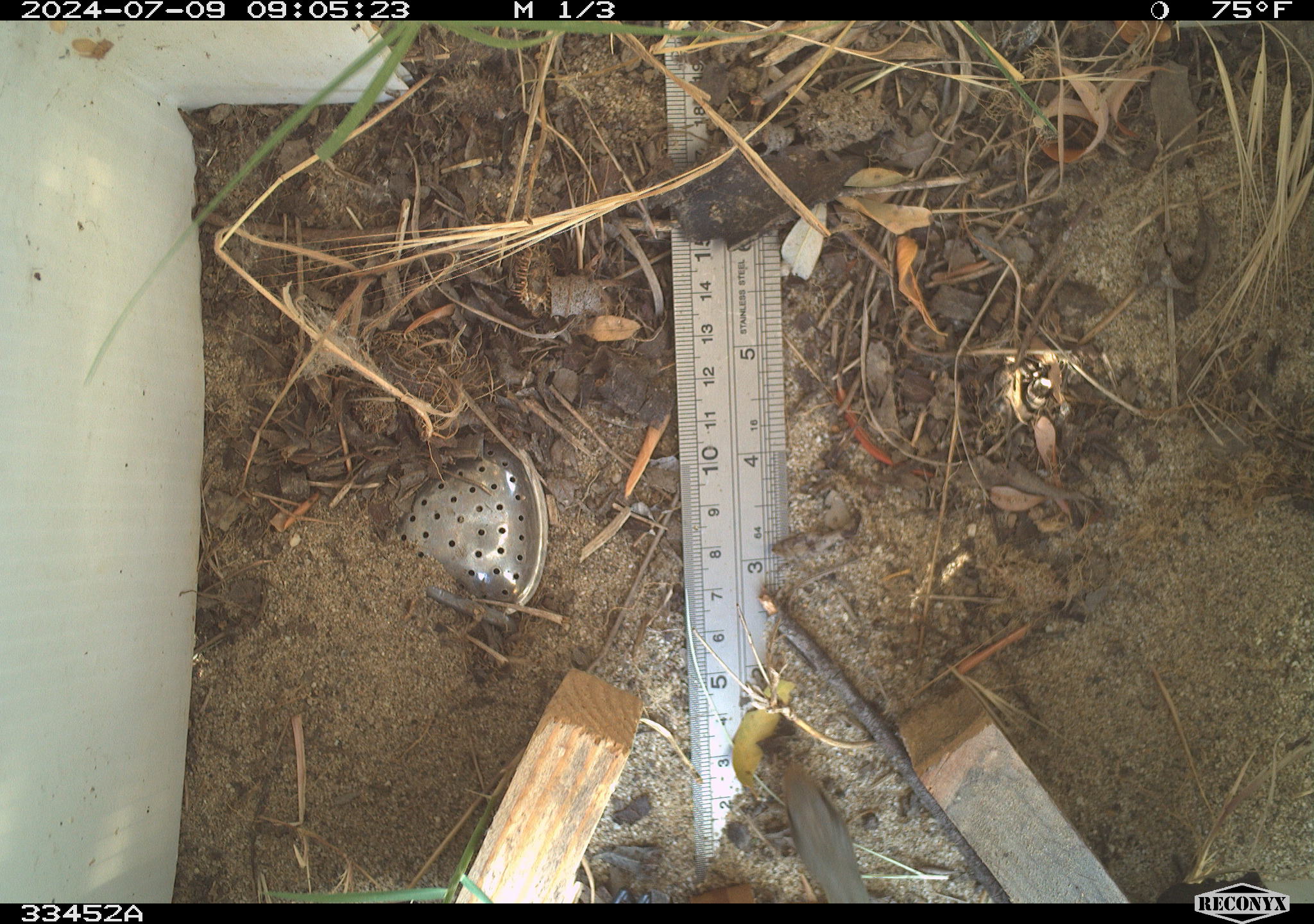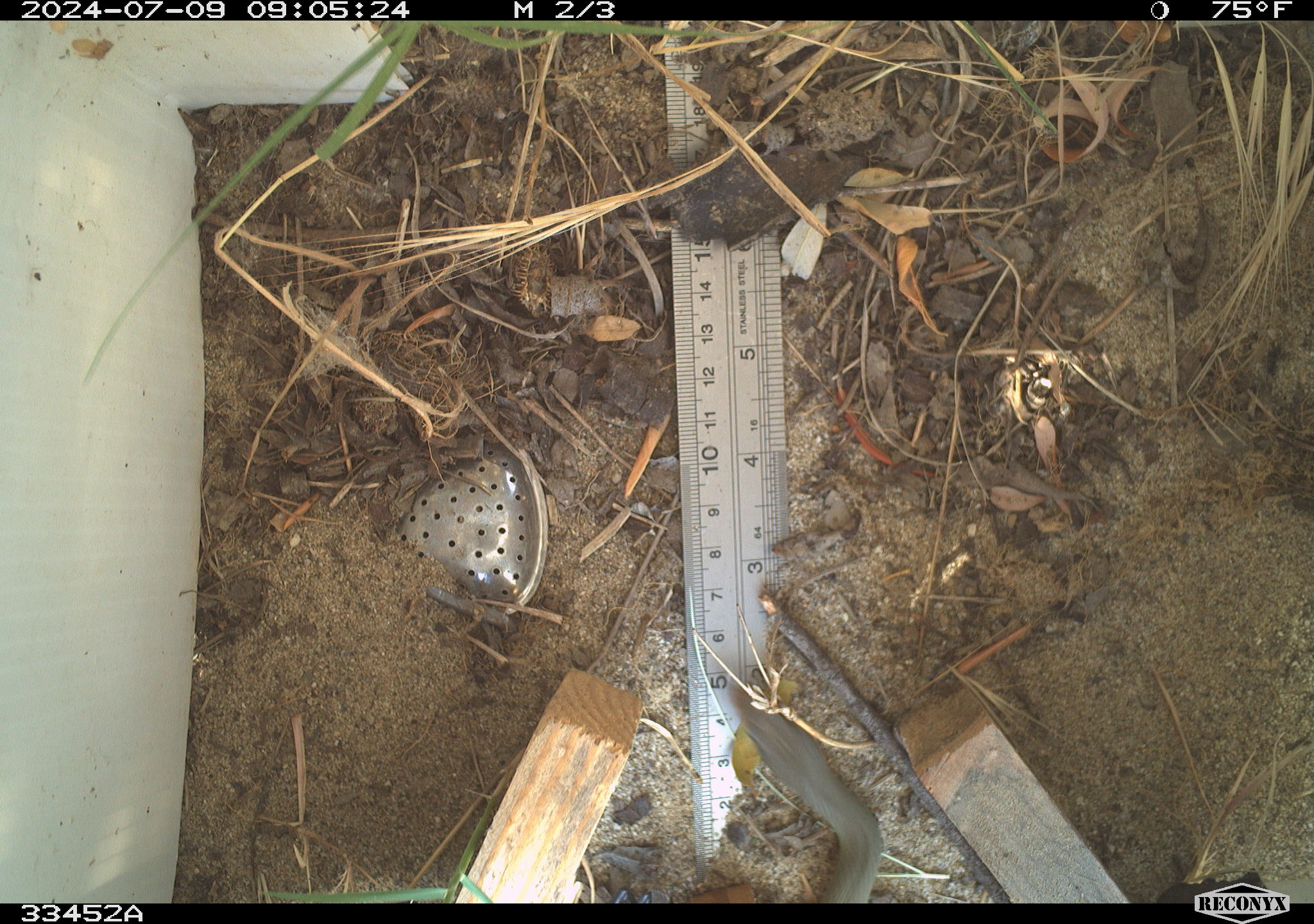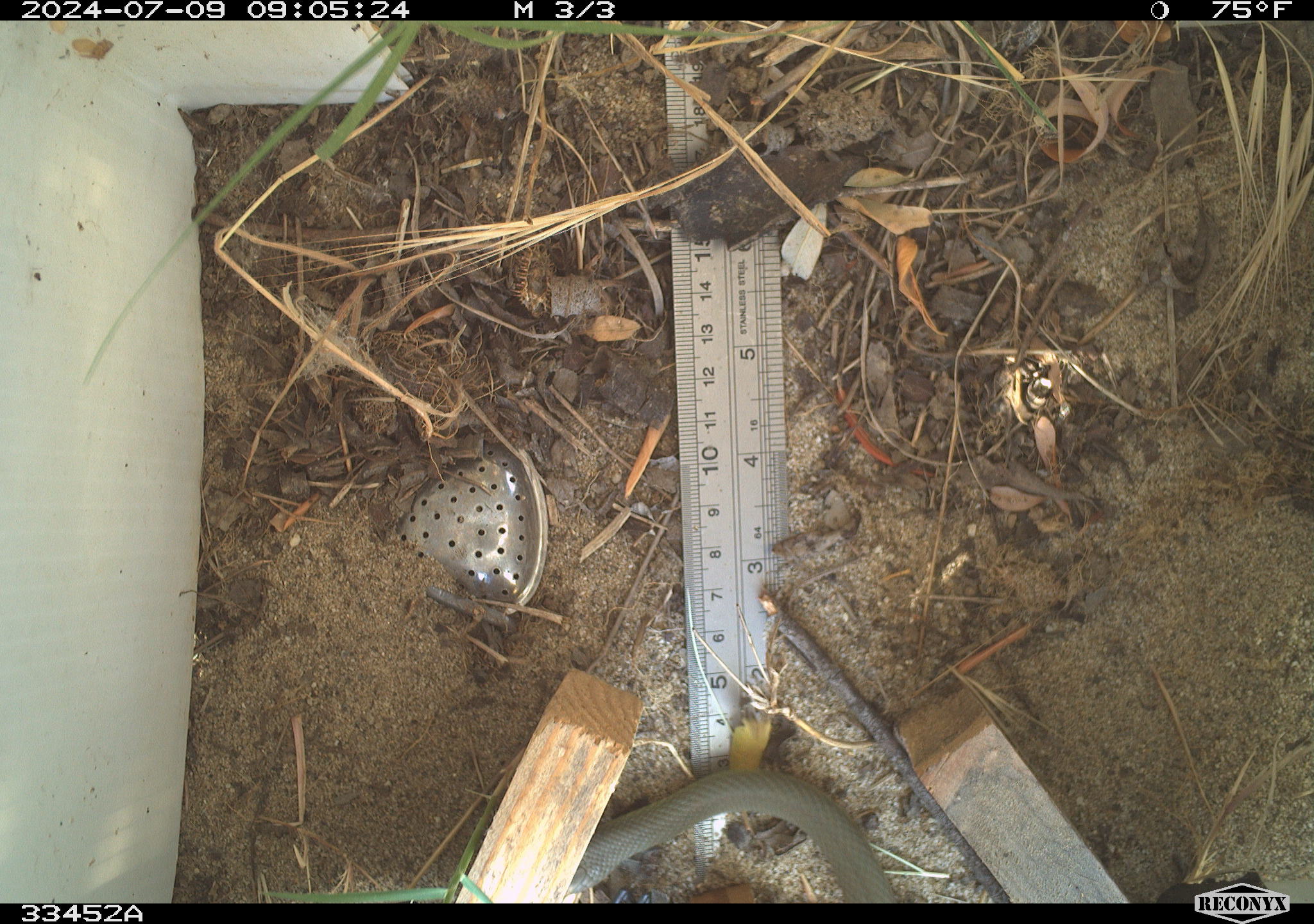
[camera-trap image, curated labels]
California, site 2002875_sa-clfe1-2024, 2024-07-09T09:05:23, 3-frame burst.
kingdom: Animalia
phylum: Chordata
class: Reptilia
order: Squamata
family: Colubridae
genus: Coluber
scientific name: Coluber constrictor mormon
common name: western yellow-bellied racer